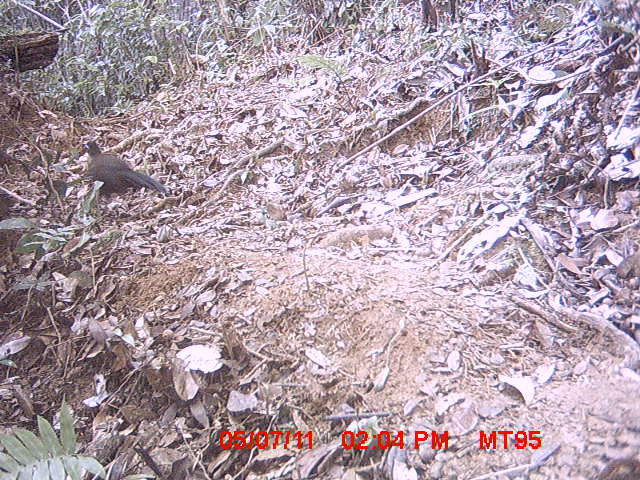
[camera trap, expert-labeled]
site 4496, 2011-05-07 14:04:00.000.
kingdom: Animalia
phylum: Chordata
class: Aves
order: Cuculiformes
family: Cuculidae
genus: Coua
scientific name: Coua caerulea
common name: blue coua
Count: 1.